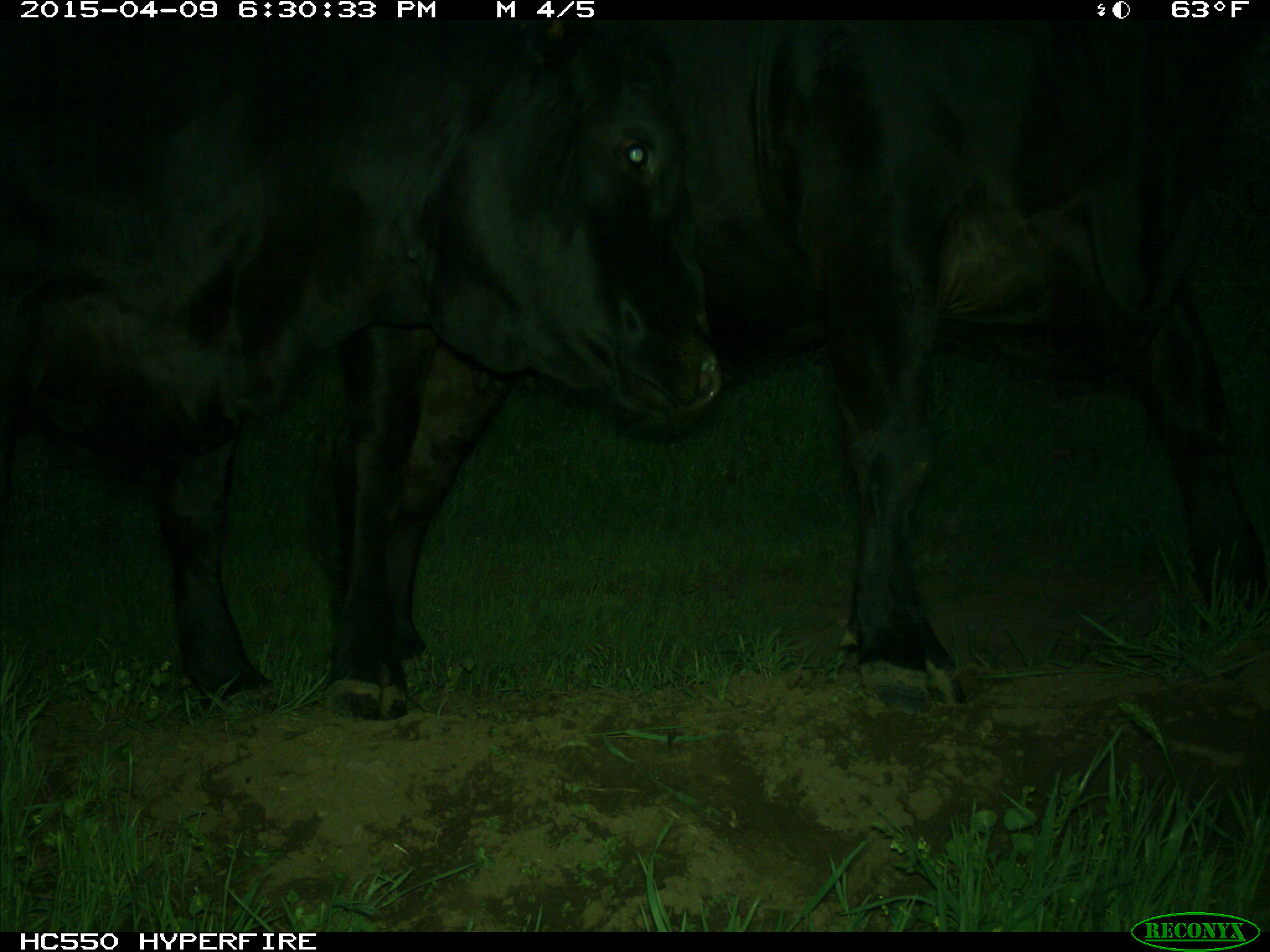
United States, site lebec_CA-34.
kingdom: Animalia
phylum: Chordata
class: Mammalia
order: Artiodactyla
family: Bovidae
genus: Bos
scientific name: Bos taurus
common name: domestic cow